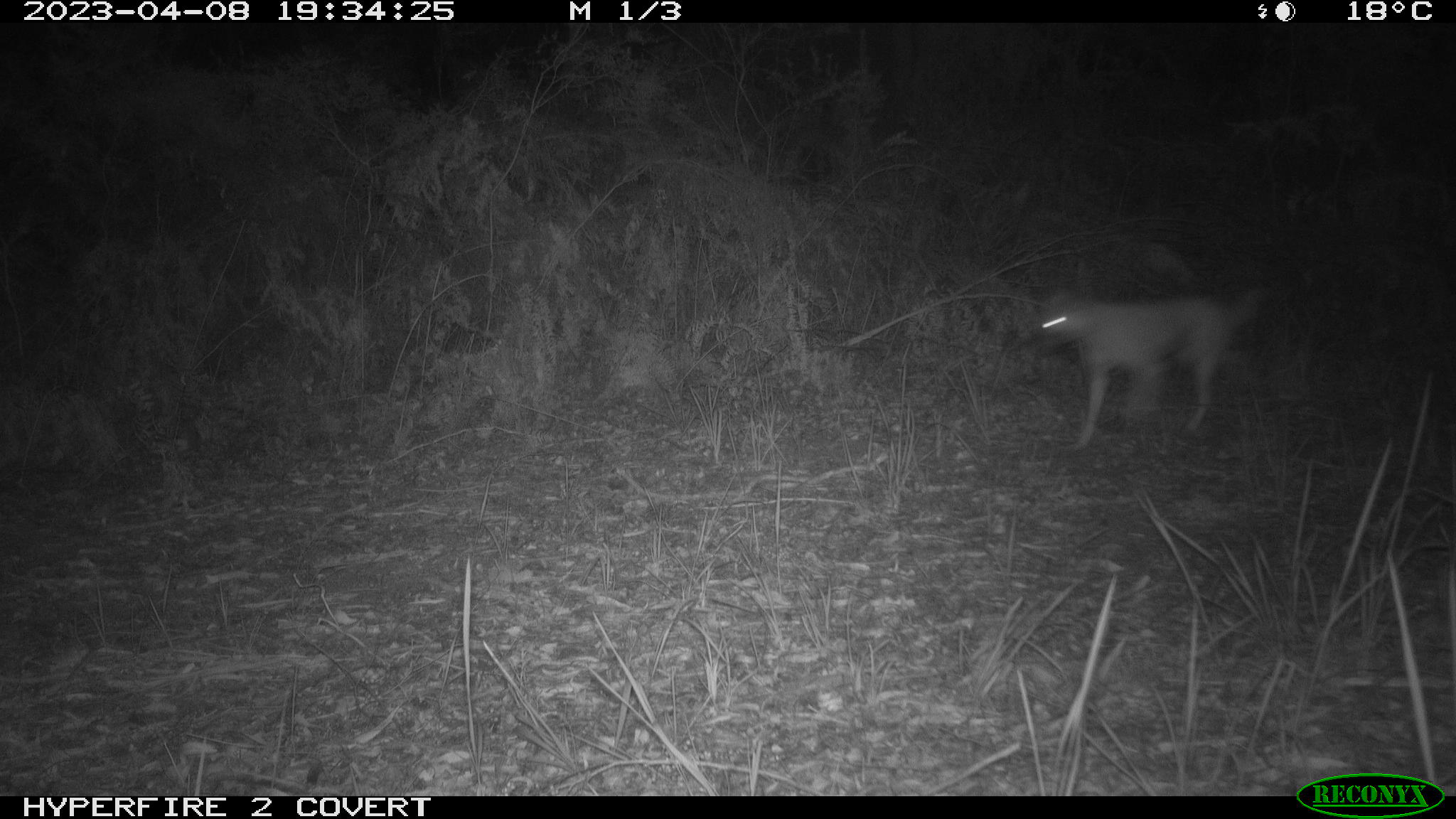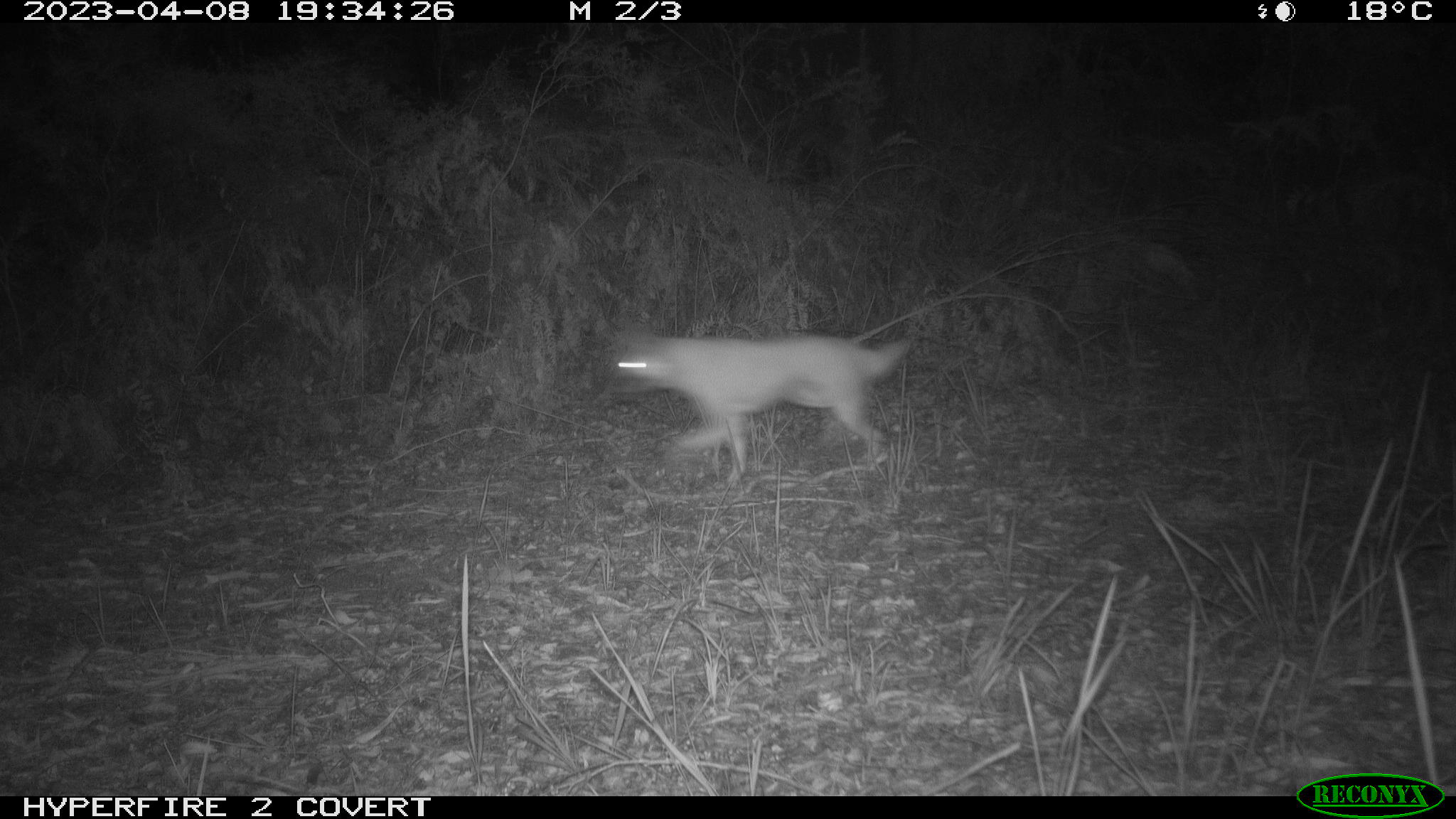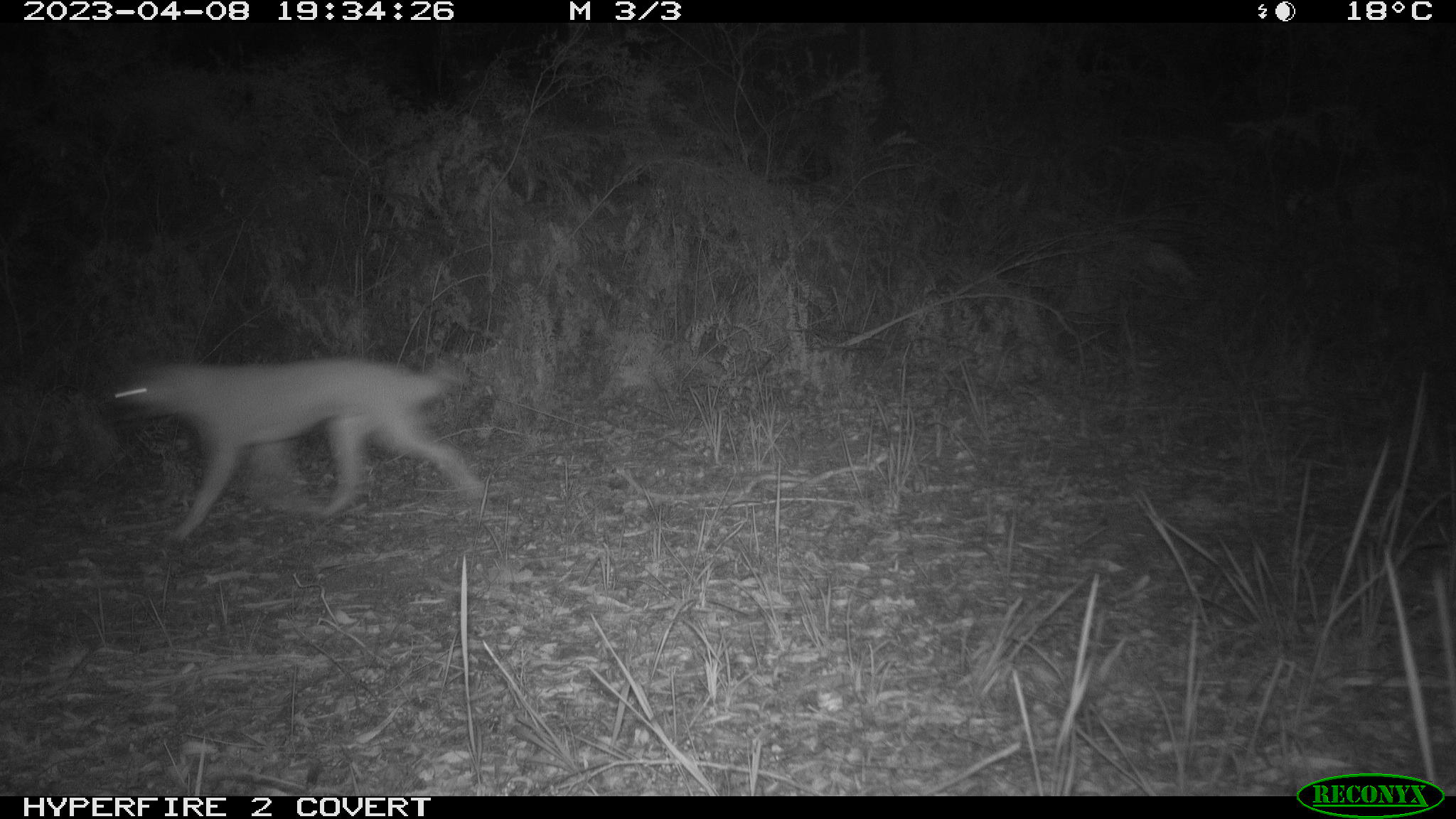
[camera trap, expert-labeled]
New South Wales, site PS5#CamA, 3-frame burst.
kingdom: Animalia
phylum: Chordata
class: Mammalia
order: Carnivora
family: Canidae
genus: Canis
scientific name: Canis familiaris dingo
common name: dingo